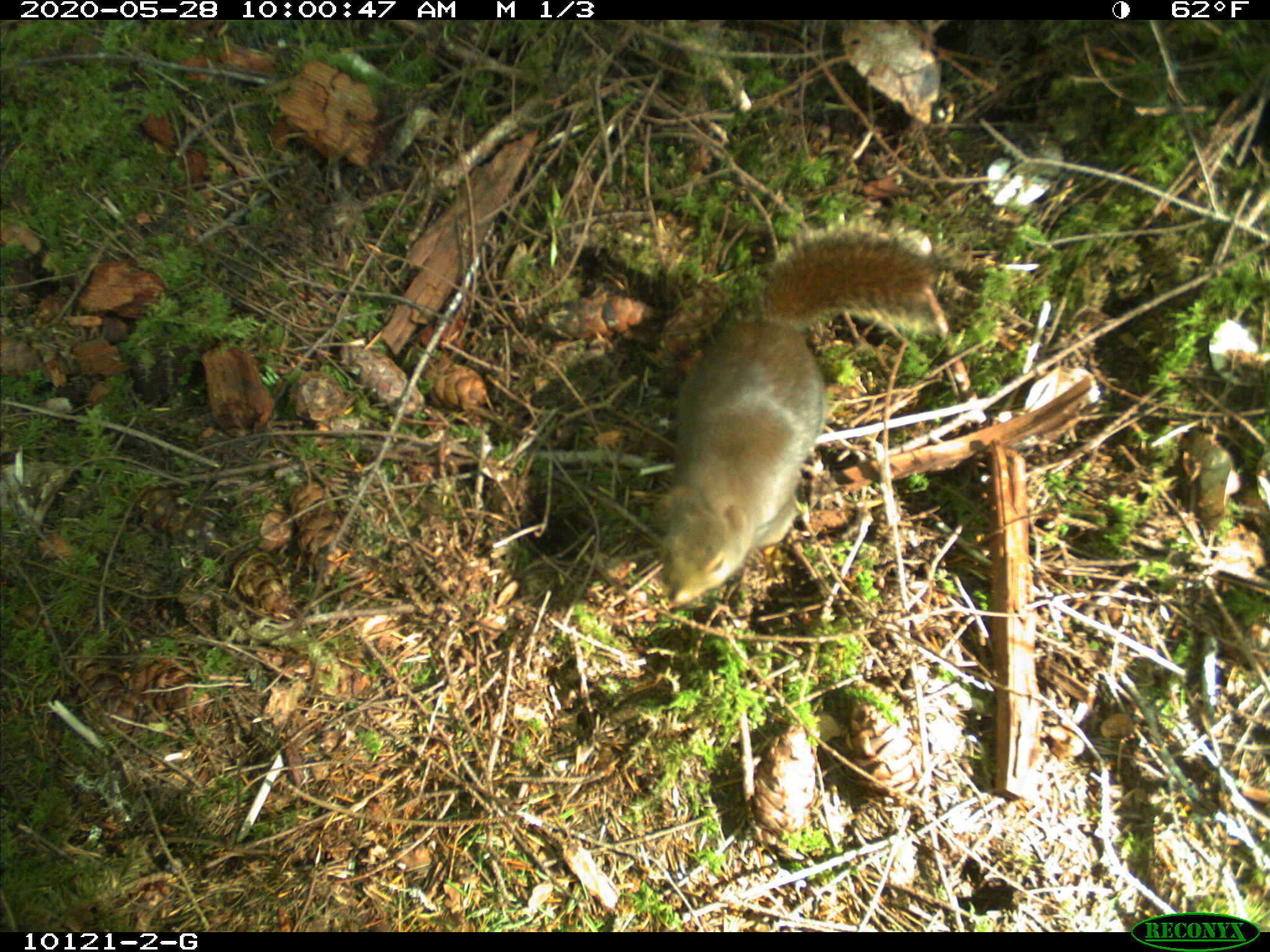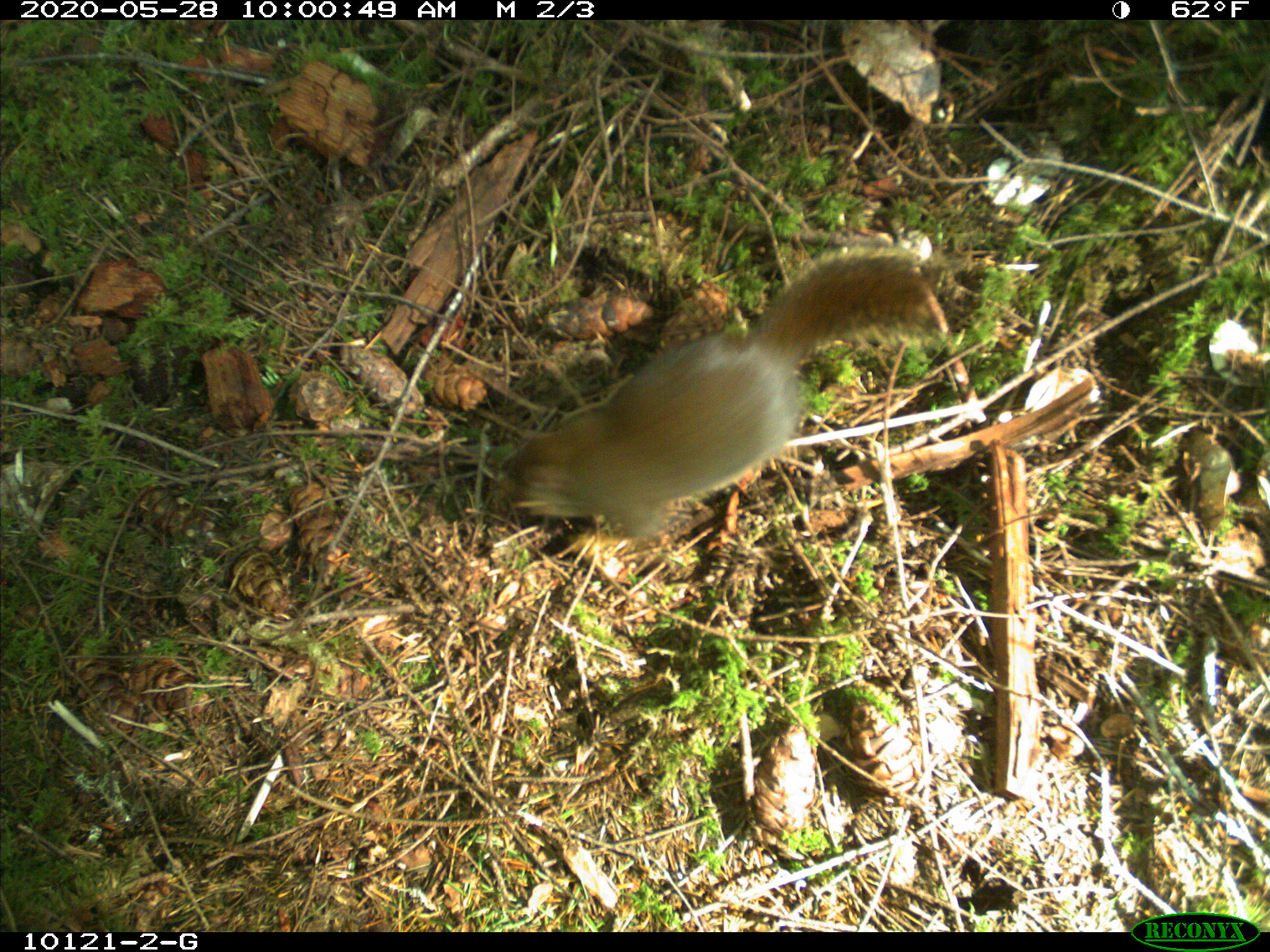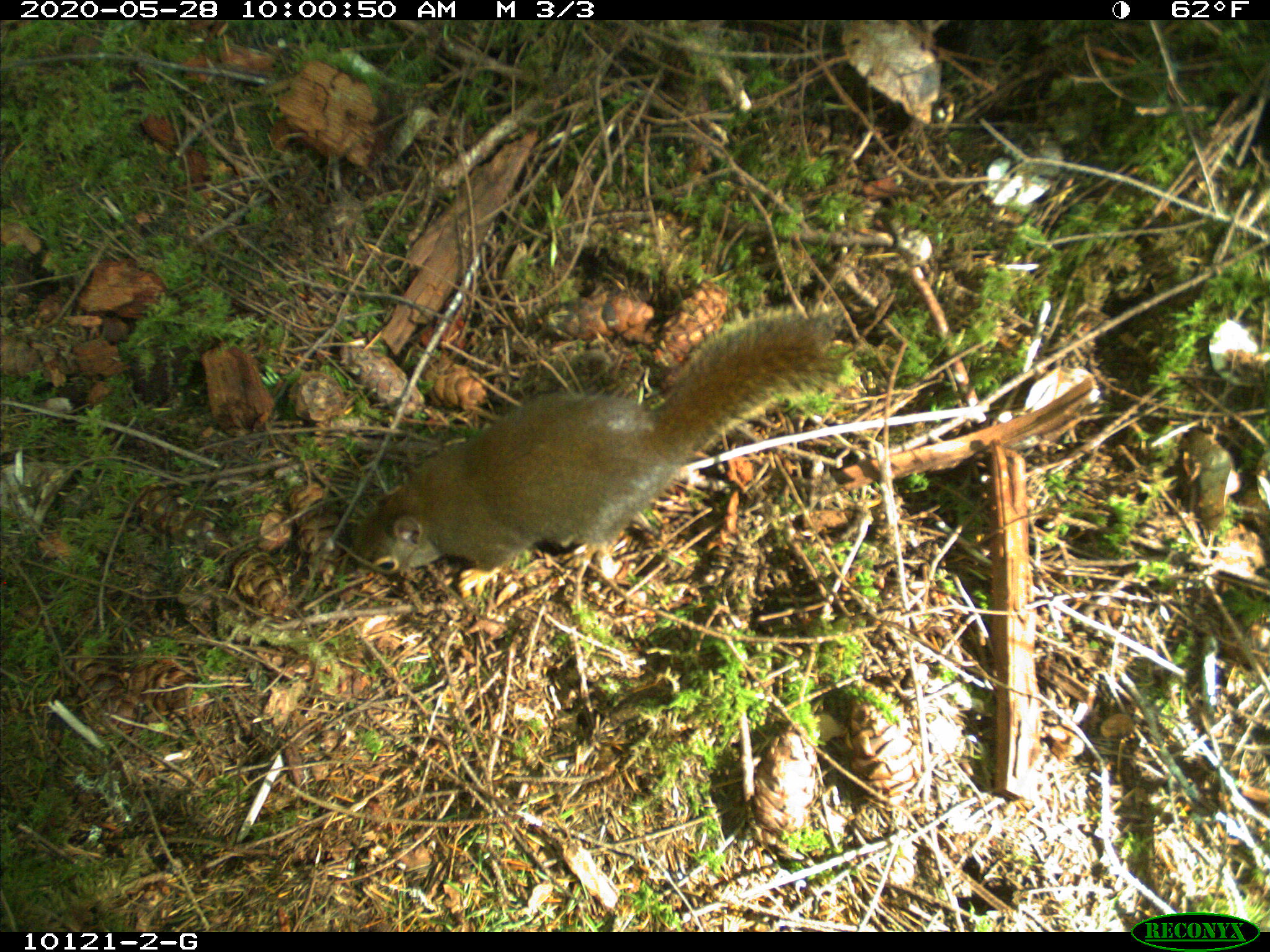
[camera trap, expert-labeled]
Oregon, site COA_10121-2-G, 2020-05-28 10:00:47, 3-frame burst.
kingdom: Animalia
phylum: Chordata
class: Mammalia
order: Rodentia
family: Sciuridae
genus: Tamiasciurus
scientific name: Tamiasciurus douglasii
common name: douglas squirrel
Douglas squirrel (Tamiasciurus douglasii).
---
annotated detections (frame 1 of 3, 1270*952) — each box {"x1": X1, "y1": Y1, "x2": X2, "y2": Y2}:
douglas squirrel: {"x1": 649, "y1": 237, "x2": 935, "y2": 610}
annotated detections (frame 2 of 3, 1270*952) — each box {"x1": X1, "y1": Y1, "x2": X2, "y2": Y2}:
douglas squirrel: {"x1": 507, "y1": 240, "x2": 929, "y2": 542}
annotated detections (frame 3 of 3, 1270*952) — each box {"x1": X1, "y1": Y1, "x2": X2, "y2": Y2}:
douglas squirrel: {"x1": 345, "y1": 310, "x2": 841, "y2": 593}